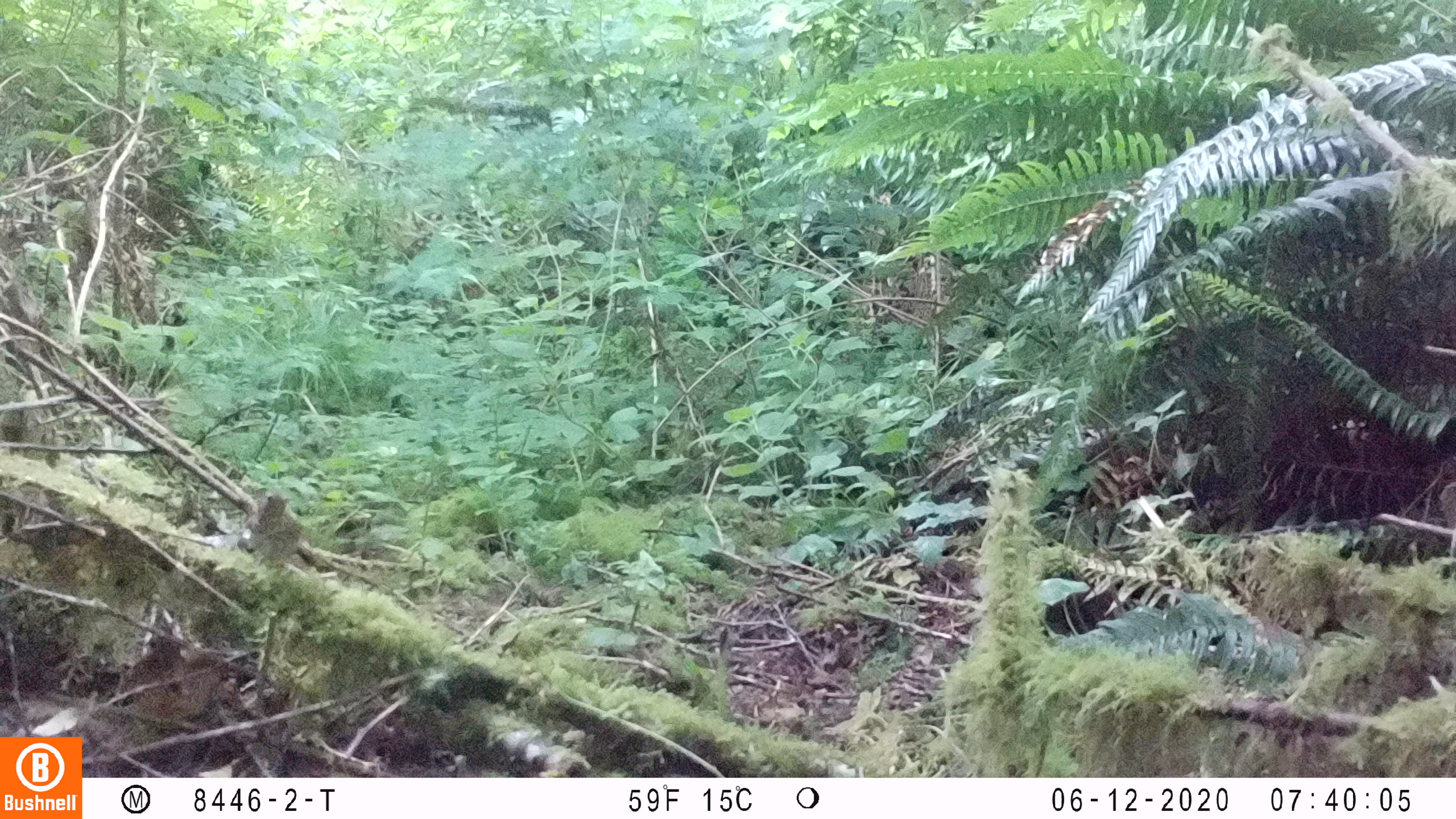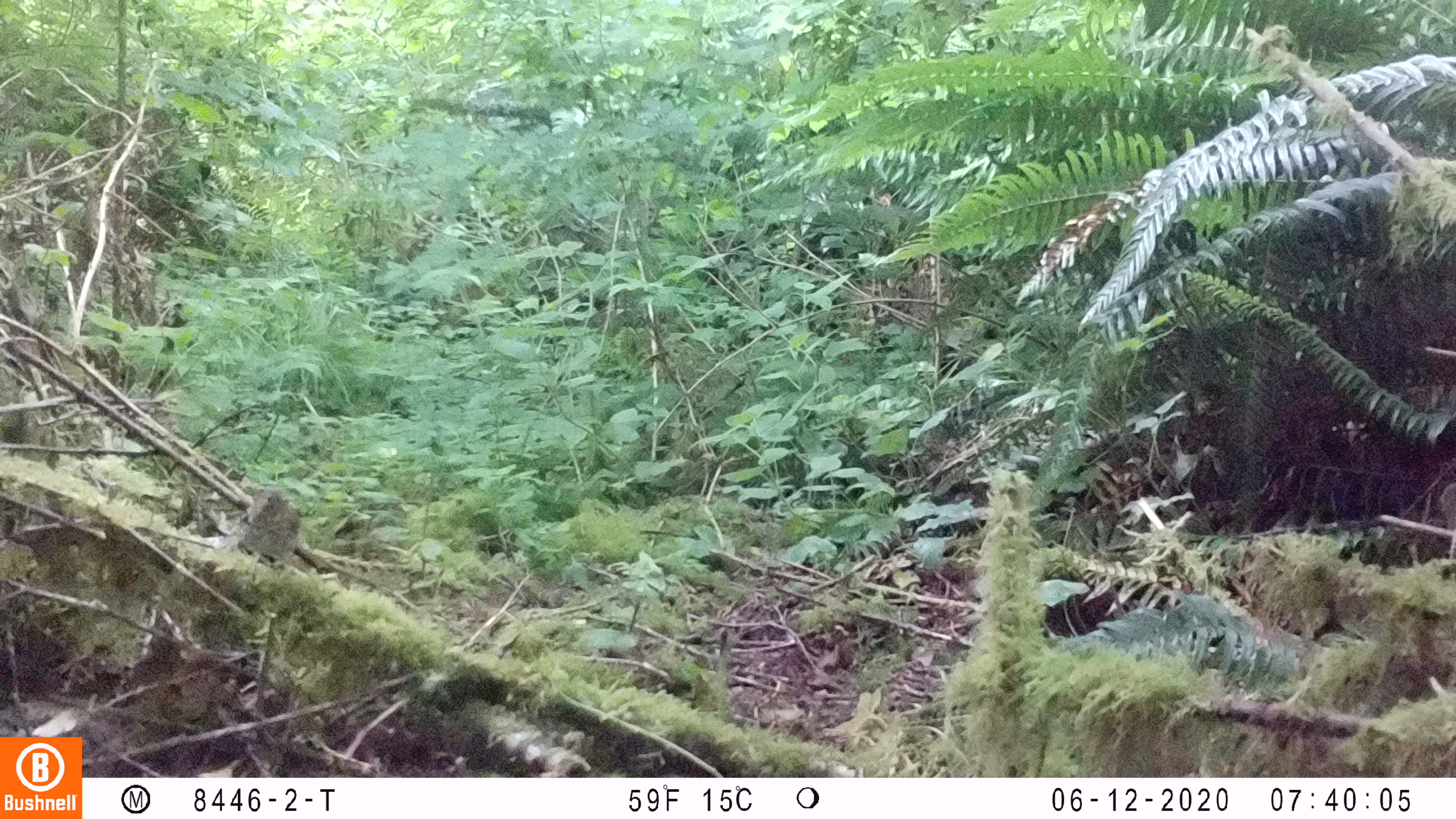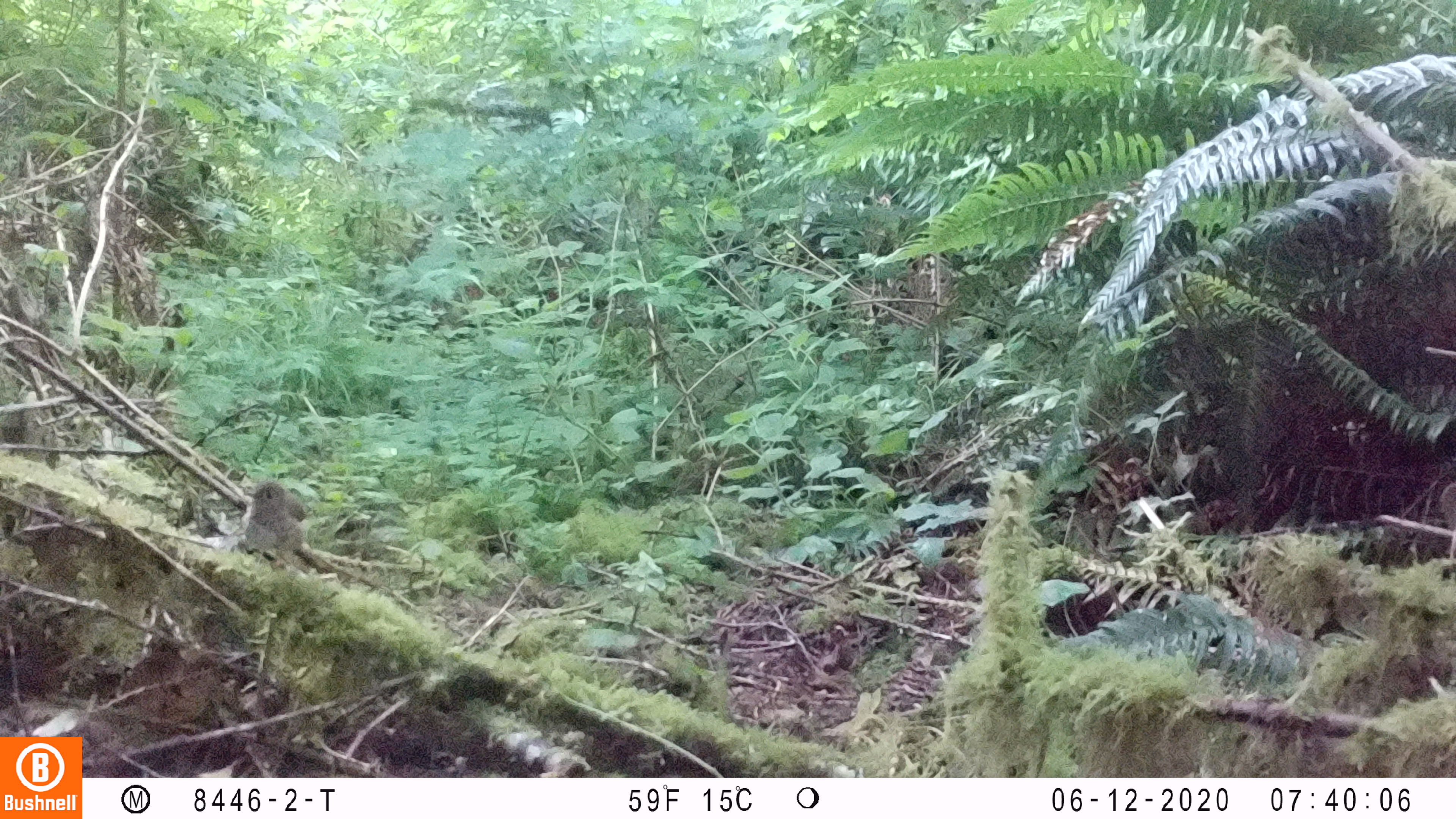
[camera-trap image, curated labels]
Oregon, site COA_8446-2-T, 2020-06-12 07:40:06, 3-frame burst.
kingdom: Animalia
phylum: Chordata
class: Aves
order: Passeriformes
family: Turdidae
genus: Catharus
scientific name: Catharus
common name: brown thrushes and nightingale-thrushes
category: catharus species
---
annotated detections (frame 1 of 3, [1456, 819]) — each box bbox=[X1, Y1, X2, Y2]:
catharus species: bbox=[244, 483, 308, 570]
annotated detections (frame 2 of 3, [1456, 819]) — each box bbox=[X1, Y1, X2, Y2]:
catharus species: bbox=[230, 479, 310, 580]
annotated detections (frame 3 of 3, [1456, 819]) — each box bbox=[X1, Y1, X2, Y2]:
catharus species: bbox=[234, 468, 311, 572]